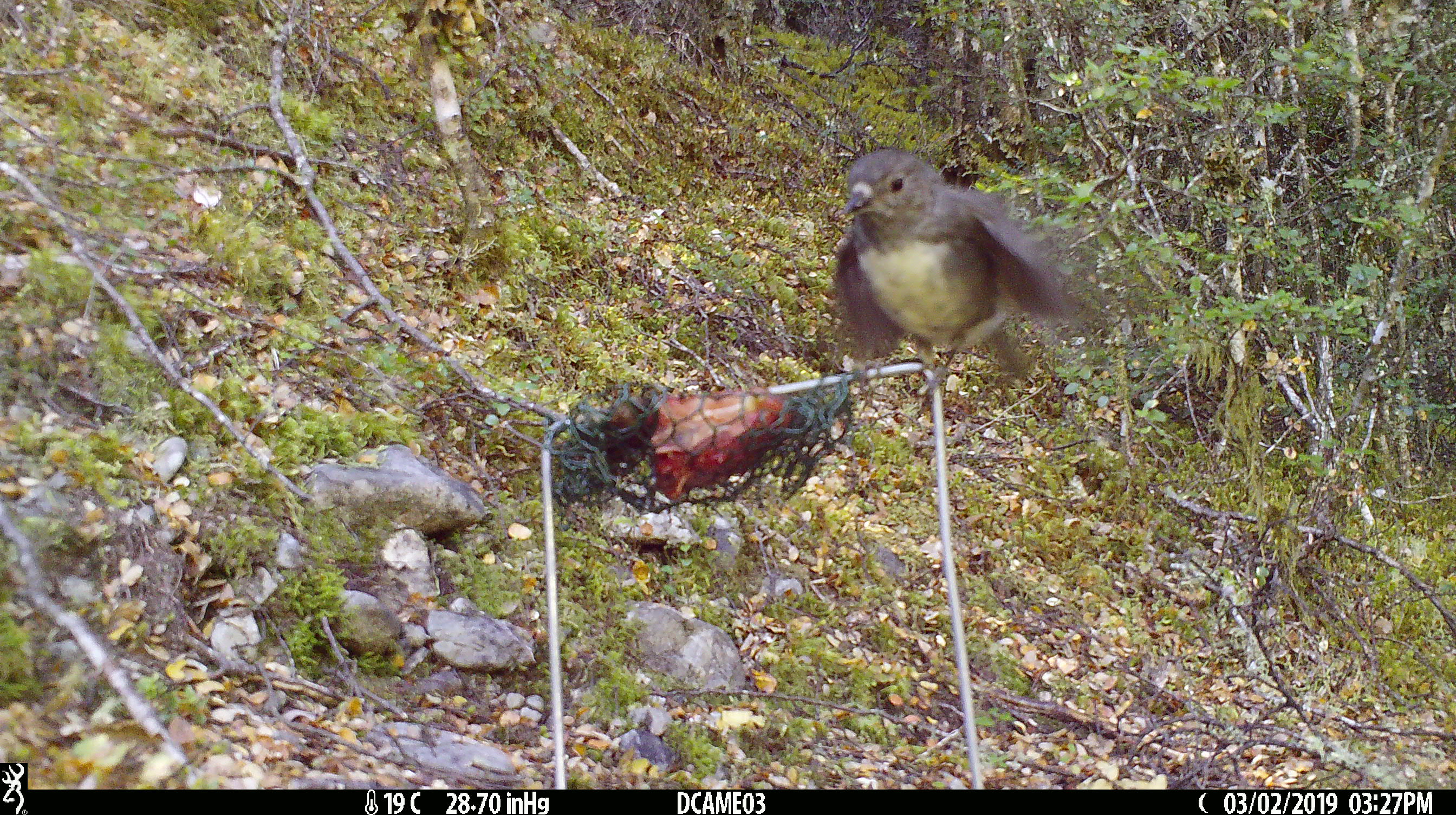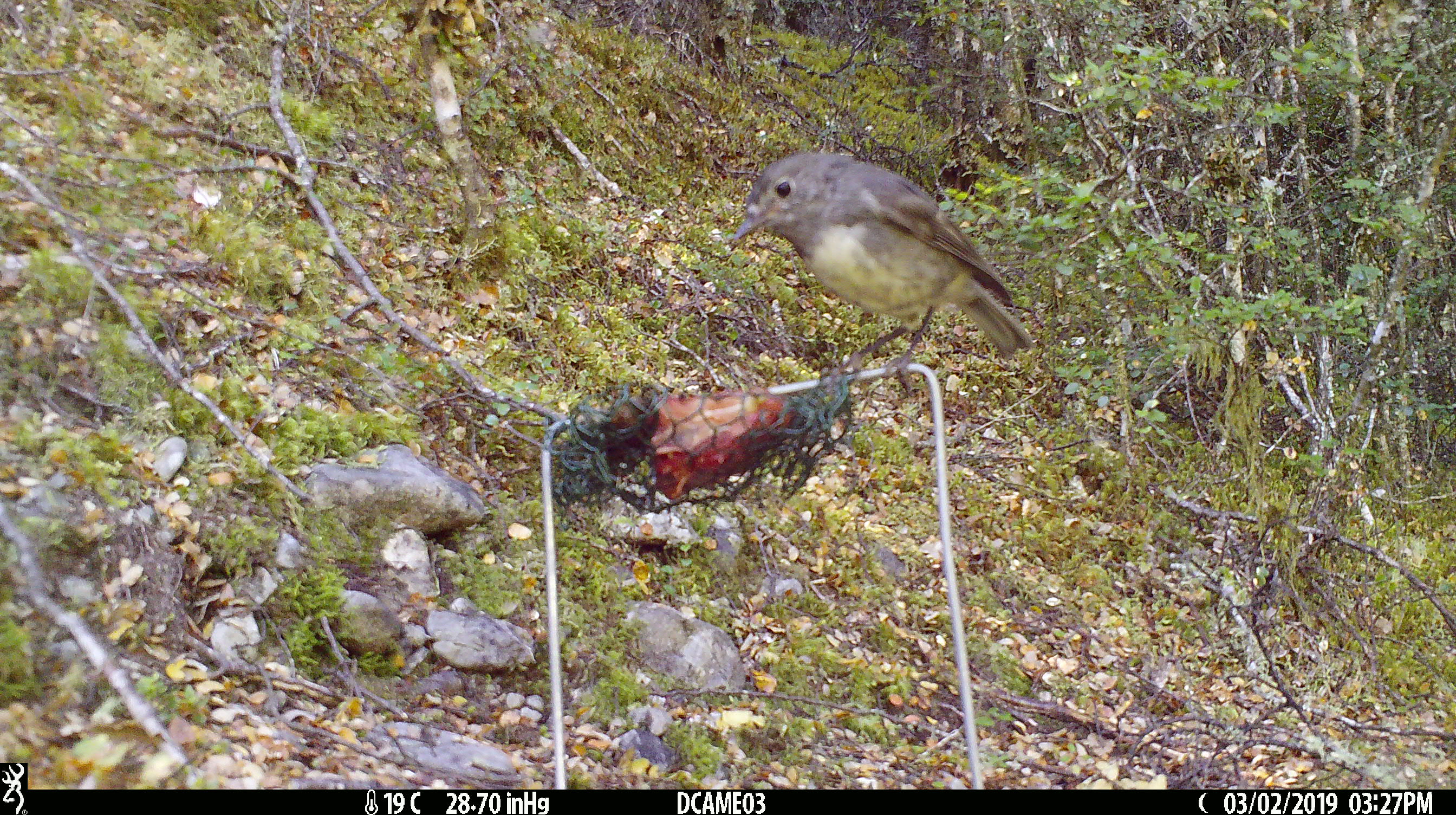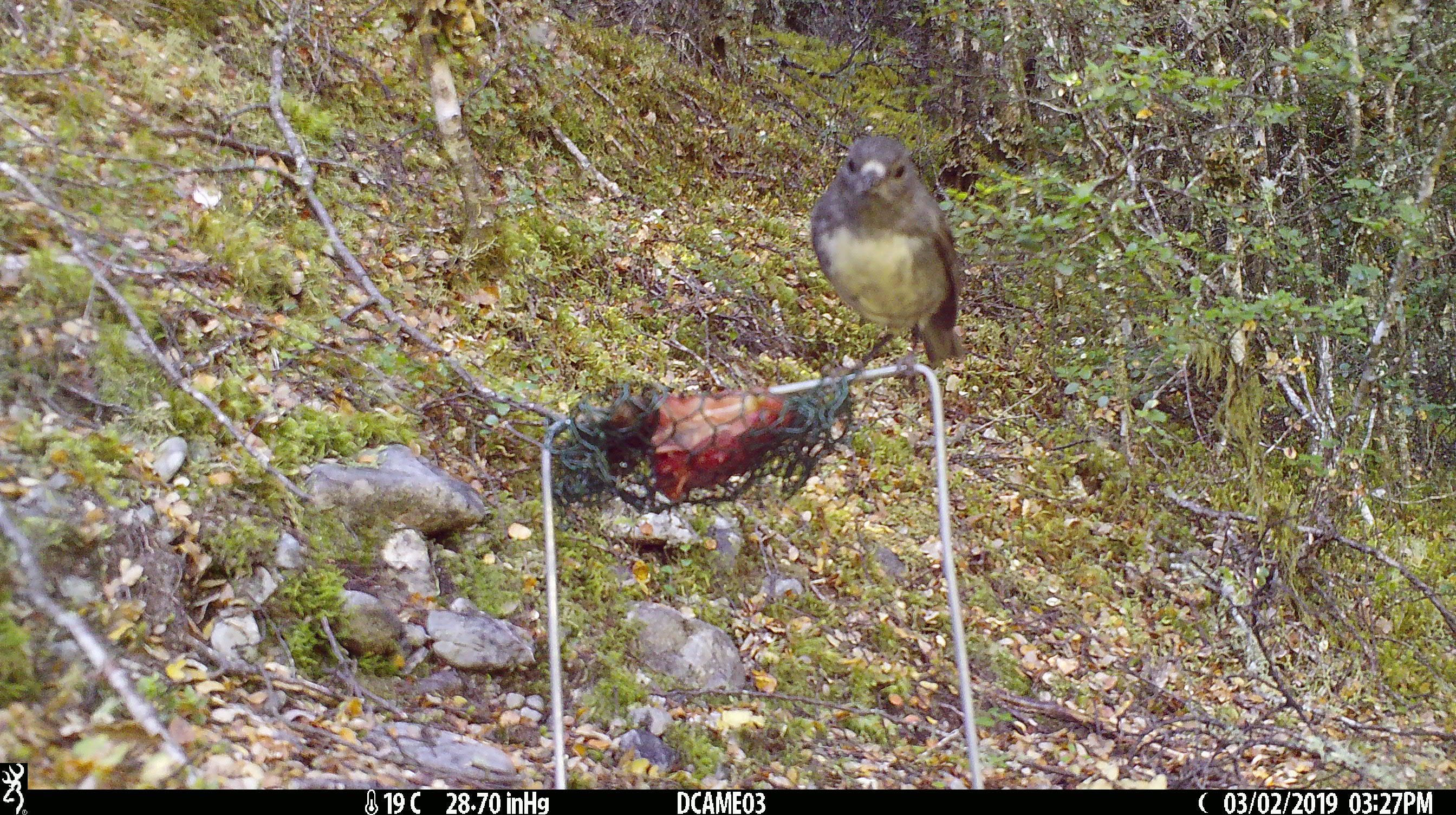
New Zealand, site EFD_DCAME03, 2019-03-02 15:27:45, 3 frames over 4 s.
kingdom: Animalia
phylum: Chordata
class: Aves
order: Passeriformes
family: Petroicidae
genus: Petroica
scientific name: Petroica australis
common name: new zealand robin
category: robin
Robin (new zealand robin) (Petroica australis).